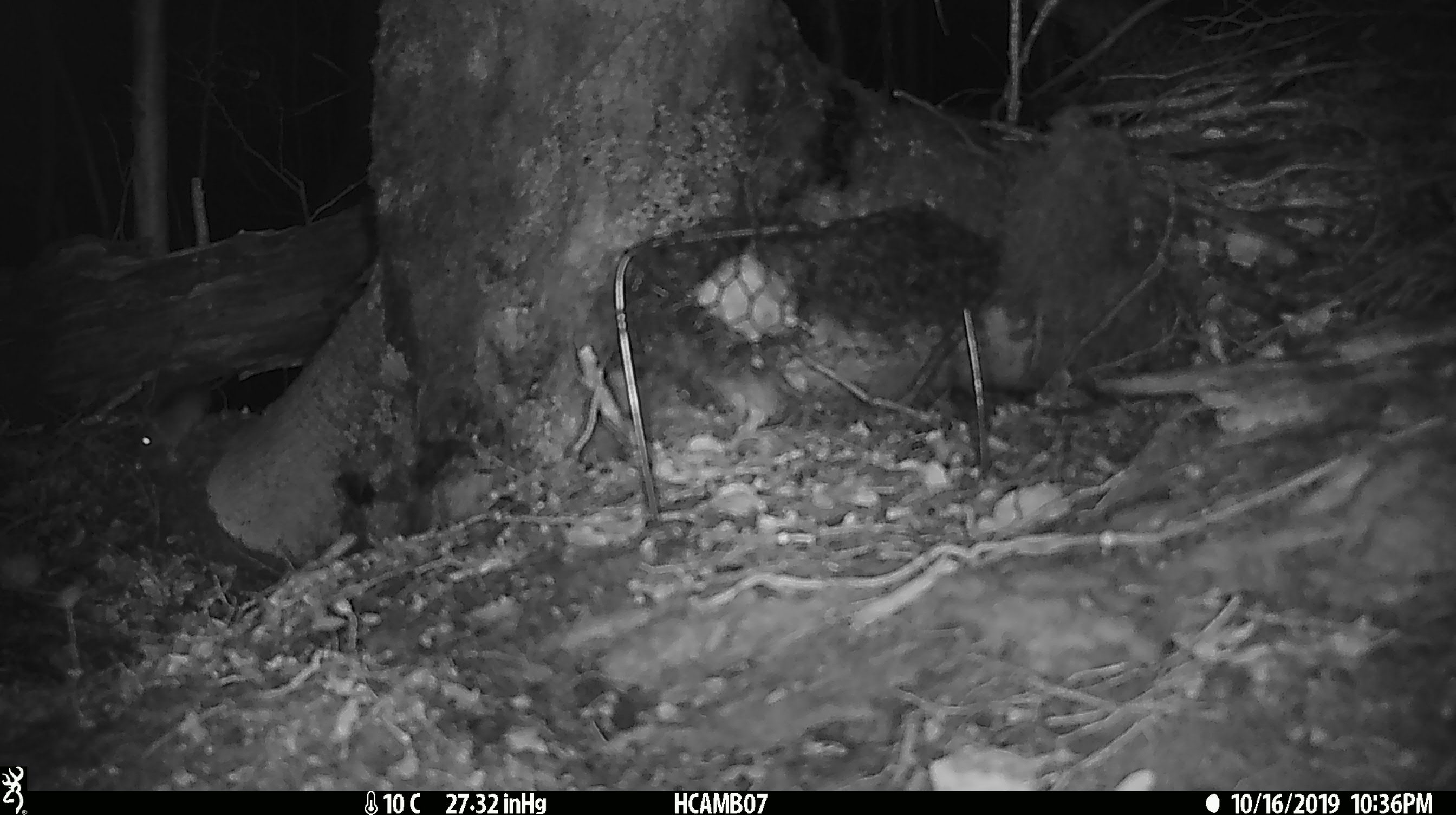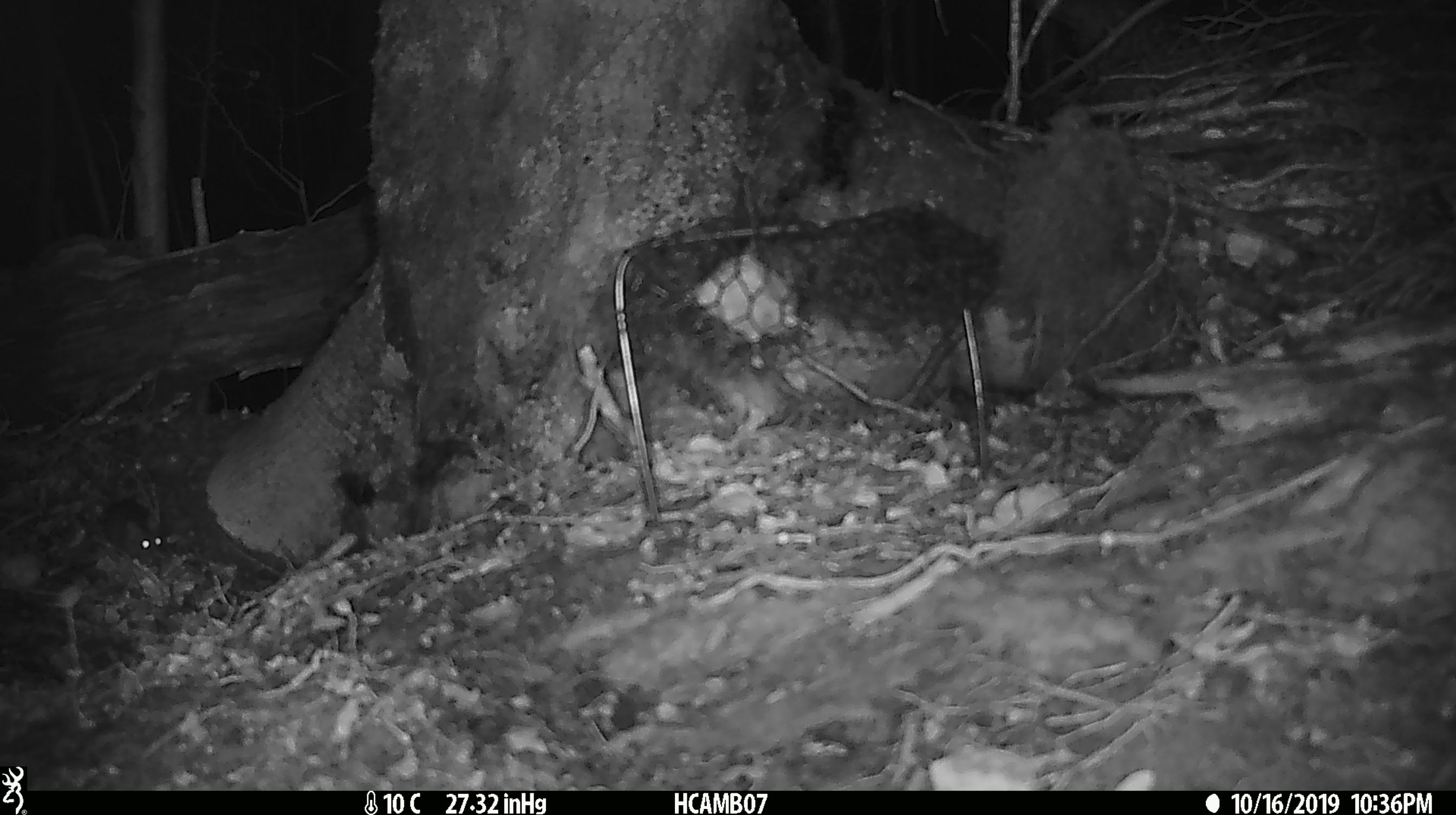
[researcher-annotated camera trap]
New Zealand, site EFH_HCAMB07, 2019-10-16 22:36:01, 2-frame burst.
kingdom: Animalia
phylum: Chordata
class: Mammalia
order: Rodentia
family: Muridae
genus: Mus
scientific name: Mus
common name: mouse